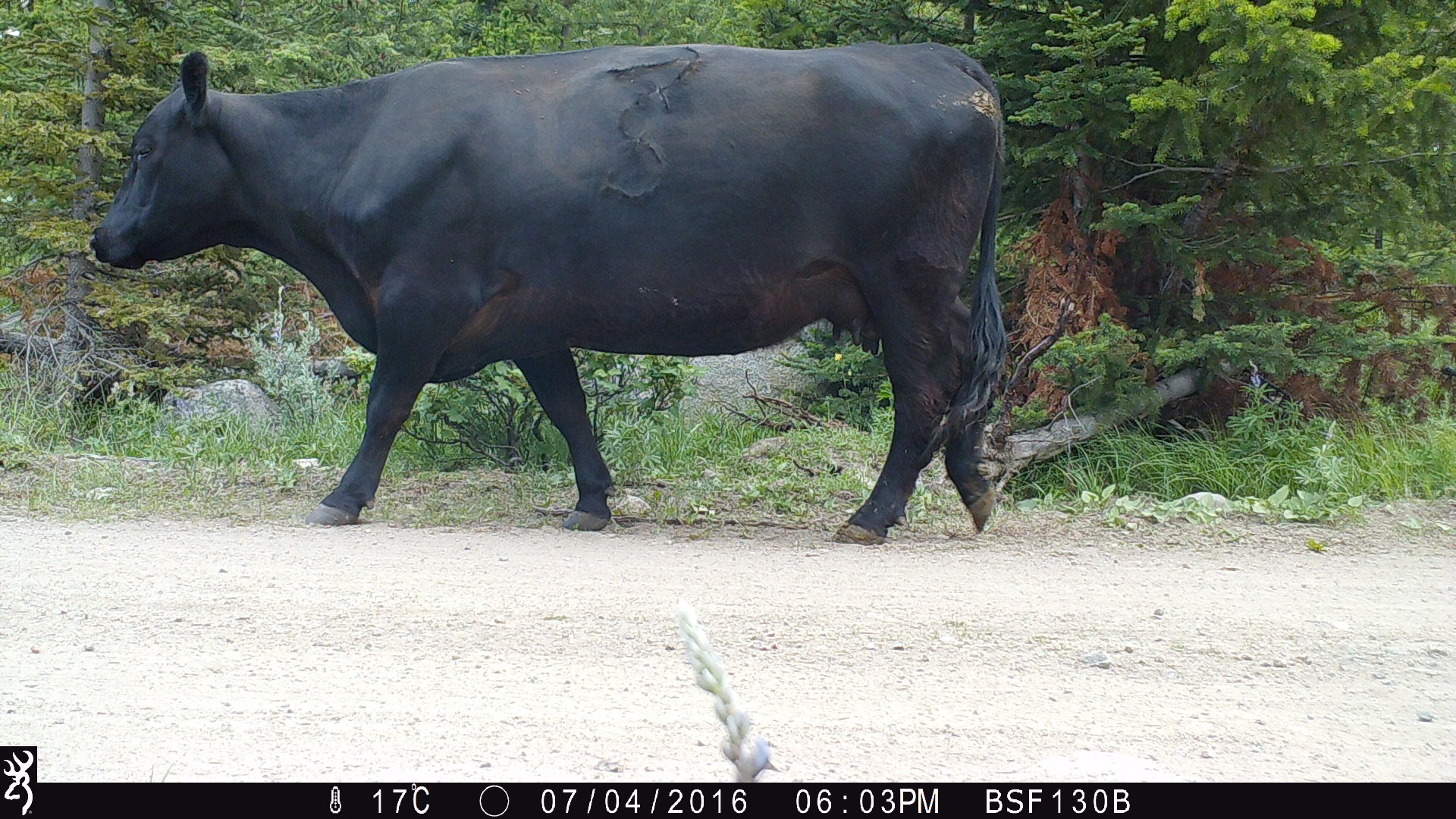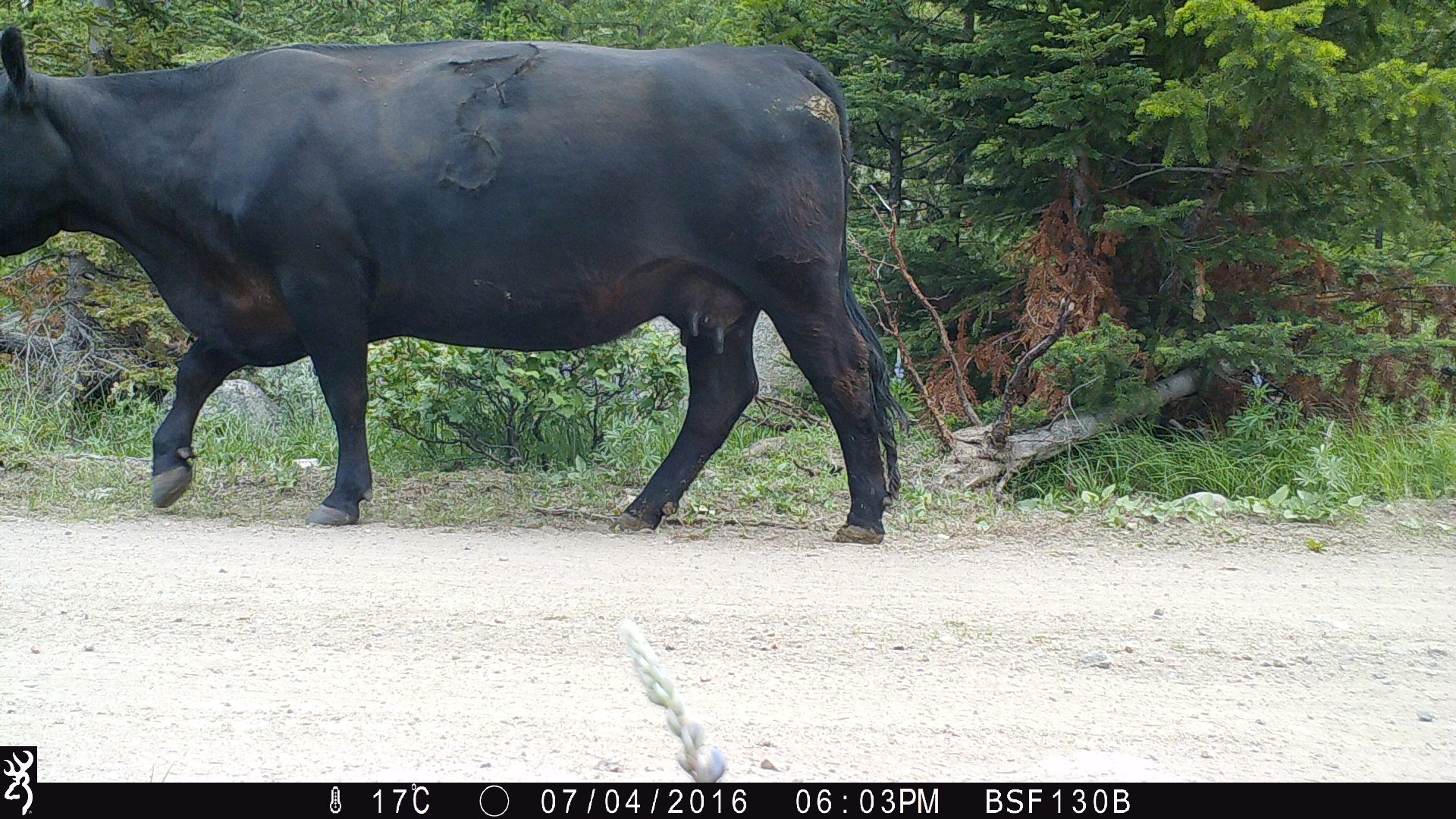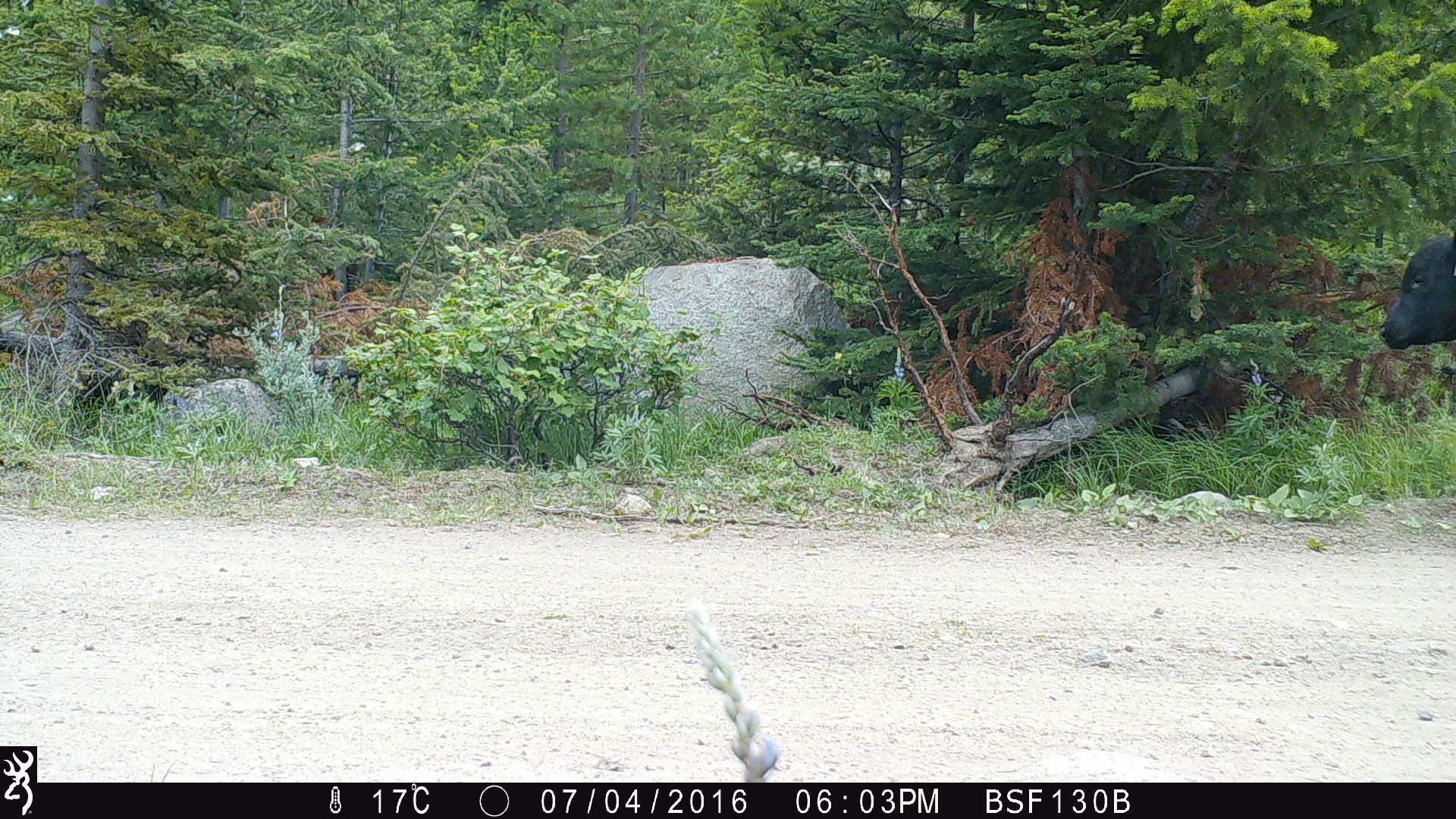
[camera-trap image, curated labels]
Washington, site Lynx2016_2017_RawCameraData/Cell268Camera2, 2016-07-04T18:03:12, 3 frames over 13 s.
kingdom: Animalia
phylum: Chordata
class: Mammalia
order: Artiodactyla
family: Bovidae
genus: Bos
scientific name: Bos taurus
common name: domestic cattle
Domestic cattle (Bos taurus). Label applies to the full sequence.